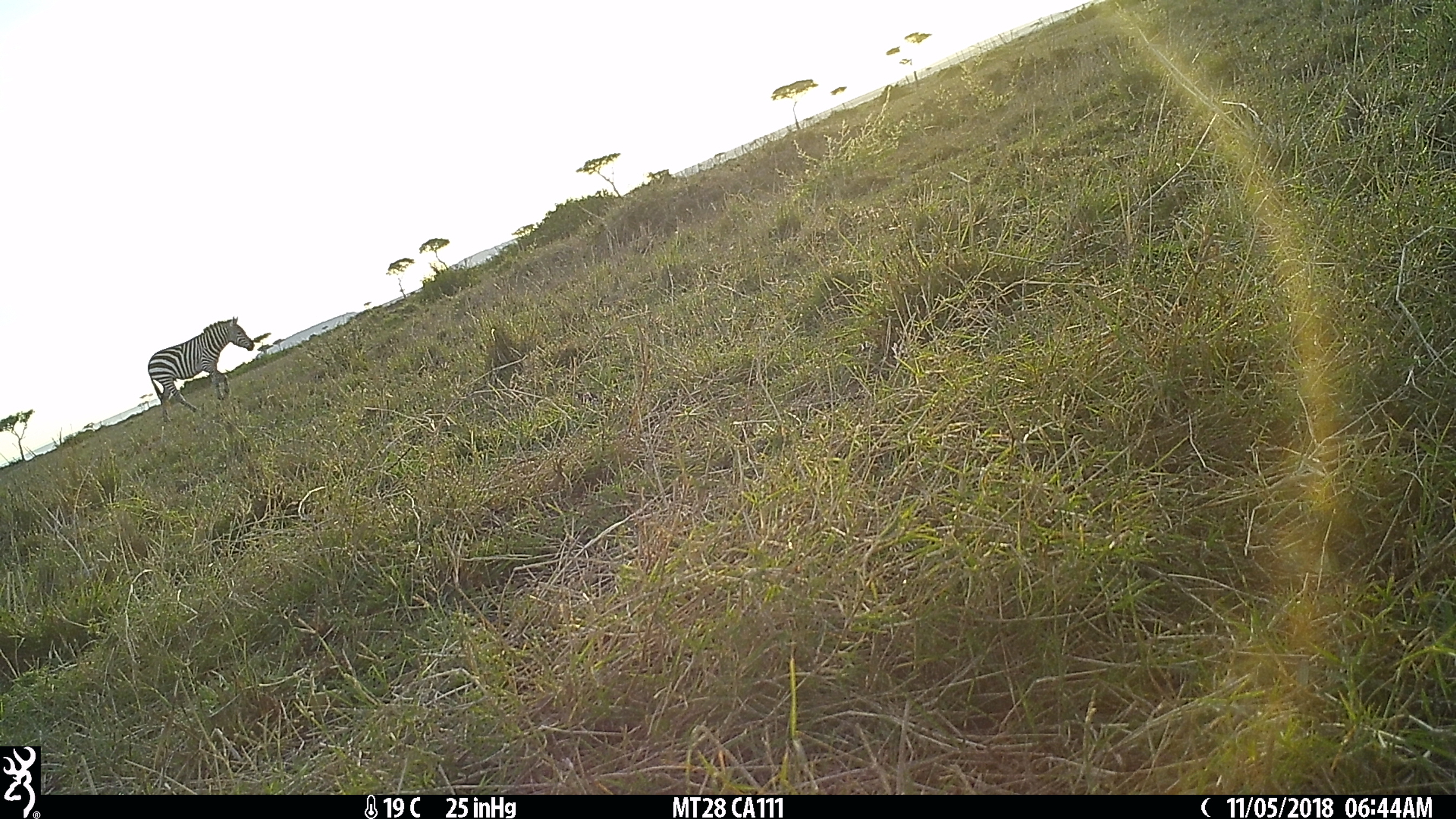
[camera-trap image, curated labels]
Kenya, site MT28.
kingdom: Animalia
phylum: Chordata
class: Mammalia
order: Perissodactyla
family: Equidae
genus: Equus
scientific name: Equus quagga burchellii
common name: burchell's zebra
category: zebra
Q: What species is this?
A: Zebra (burchell's zebra) (Equus quagga burchellii).